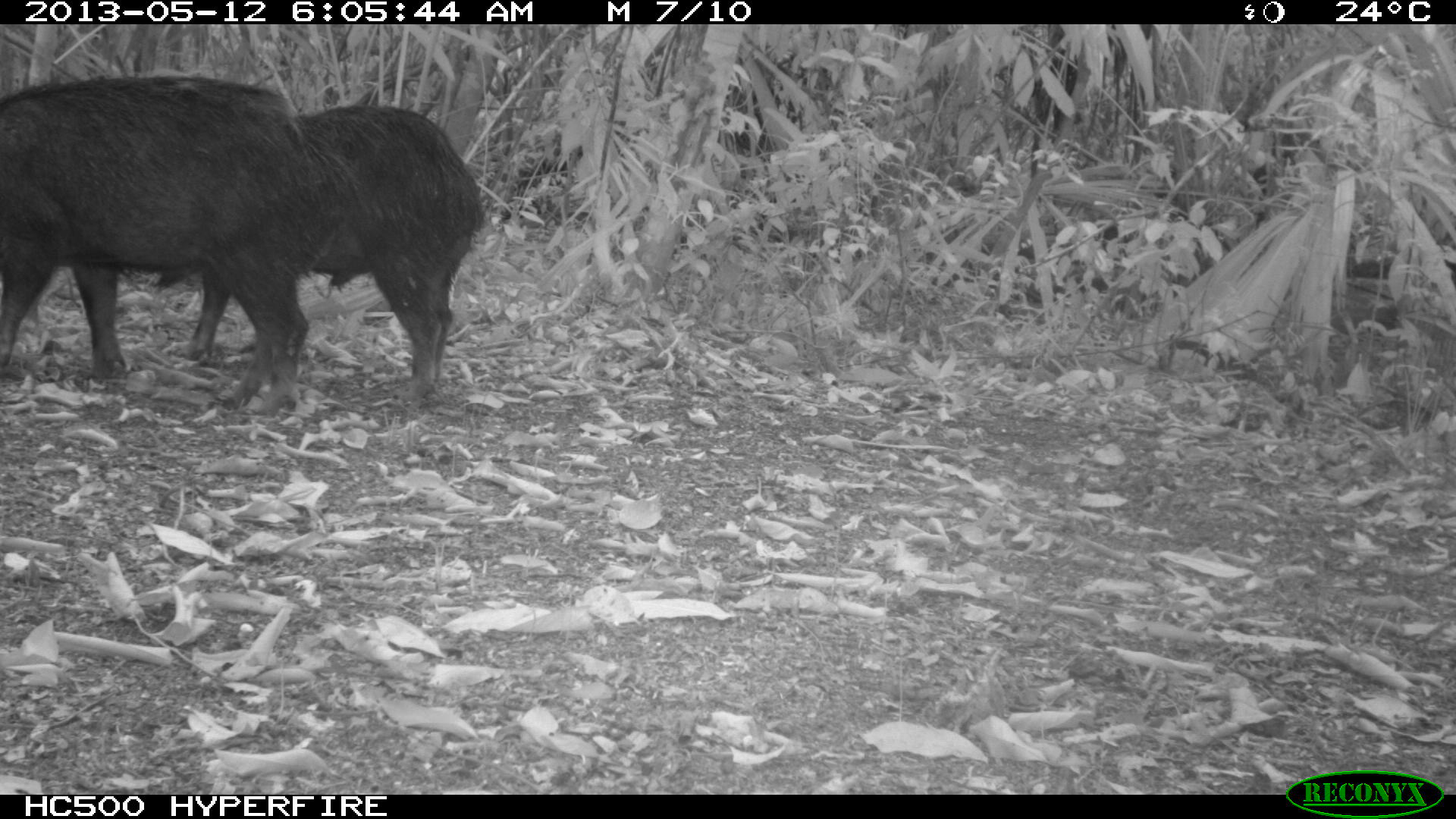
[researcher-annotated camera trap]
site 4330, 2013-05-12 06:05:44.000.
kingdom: Animalia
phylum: Chordata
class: Mammalia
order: Artiodactyla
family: Tayassuidae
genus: Tayassu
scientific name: Tayassu pecari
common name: white-lipped peccary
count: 2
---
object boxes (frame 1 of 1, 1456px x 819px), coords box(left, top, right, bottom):
tayassu pecari: box(0, 73, 311, 411); box(155, 100, 488, 409)